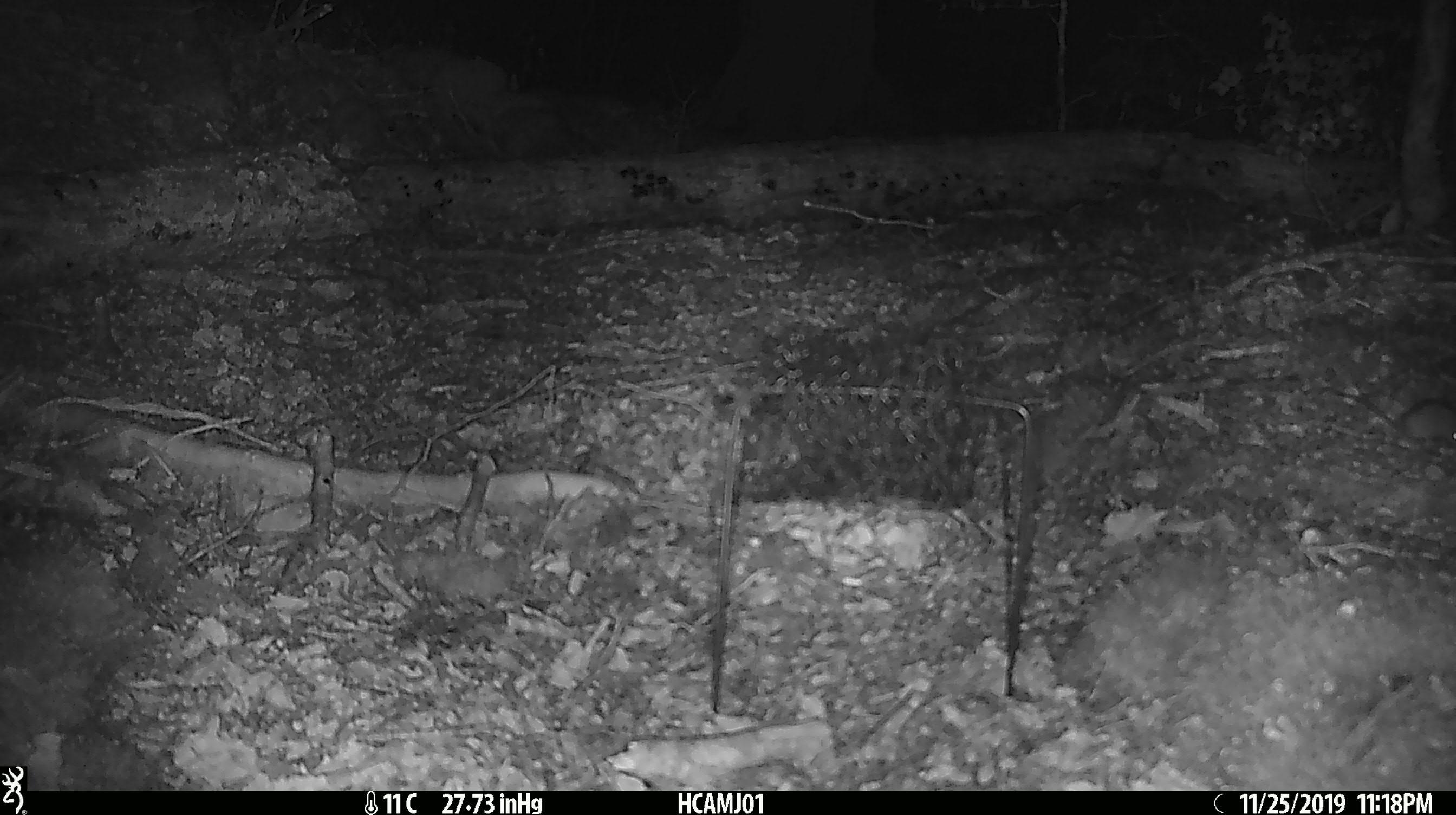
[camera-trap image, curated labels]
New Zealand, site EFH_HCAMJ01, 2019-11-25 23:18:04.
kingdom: Animalia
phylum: Chordata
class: Mammalia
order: Rodentia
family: Muridae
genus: Mus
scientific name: Mus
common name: mouse